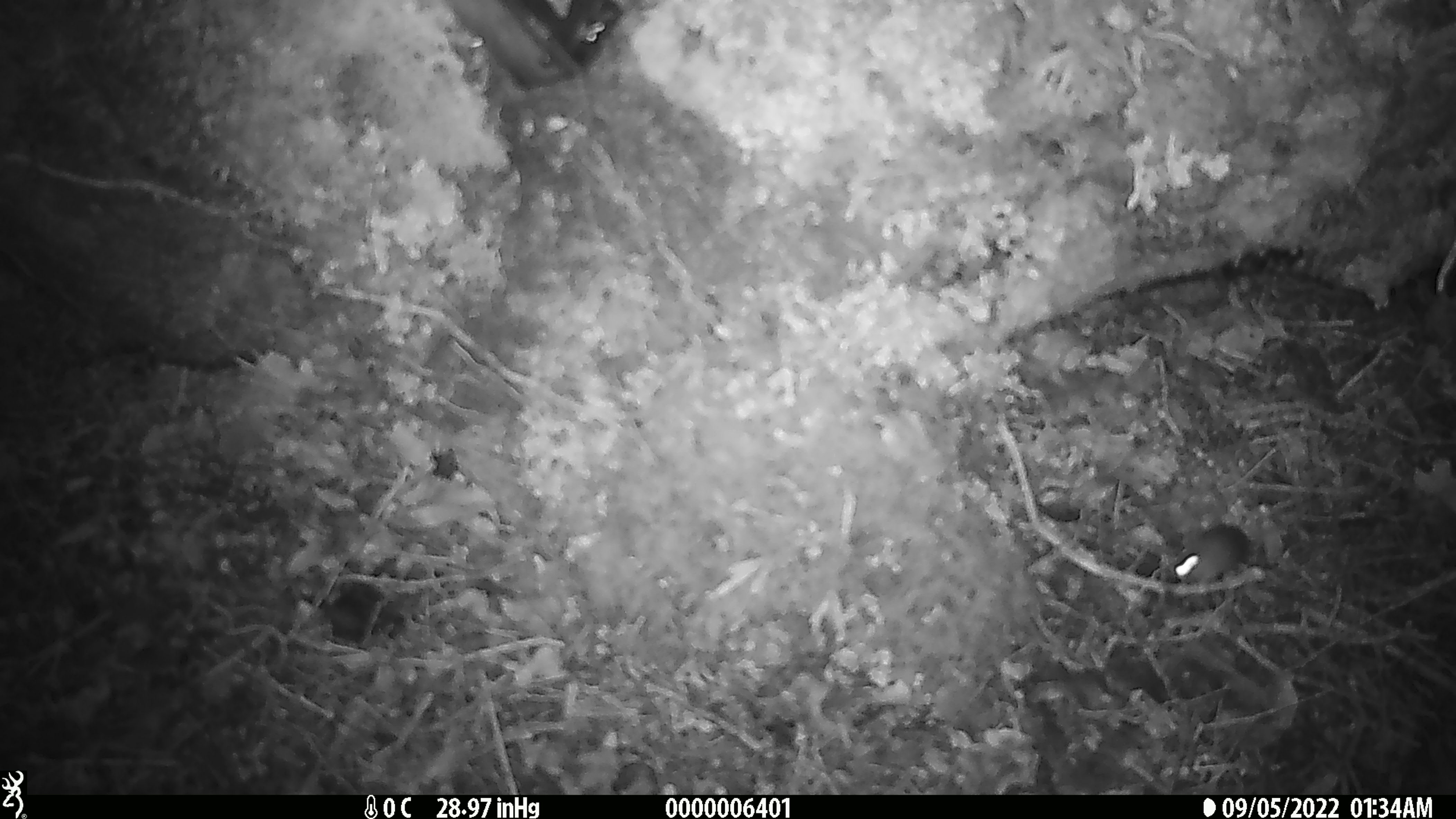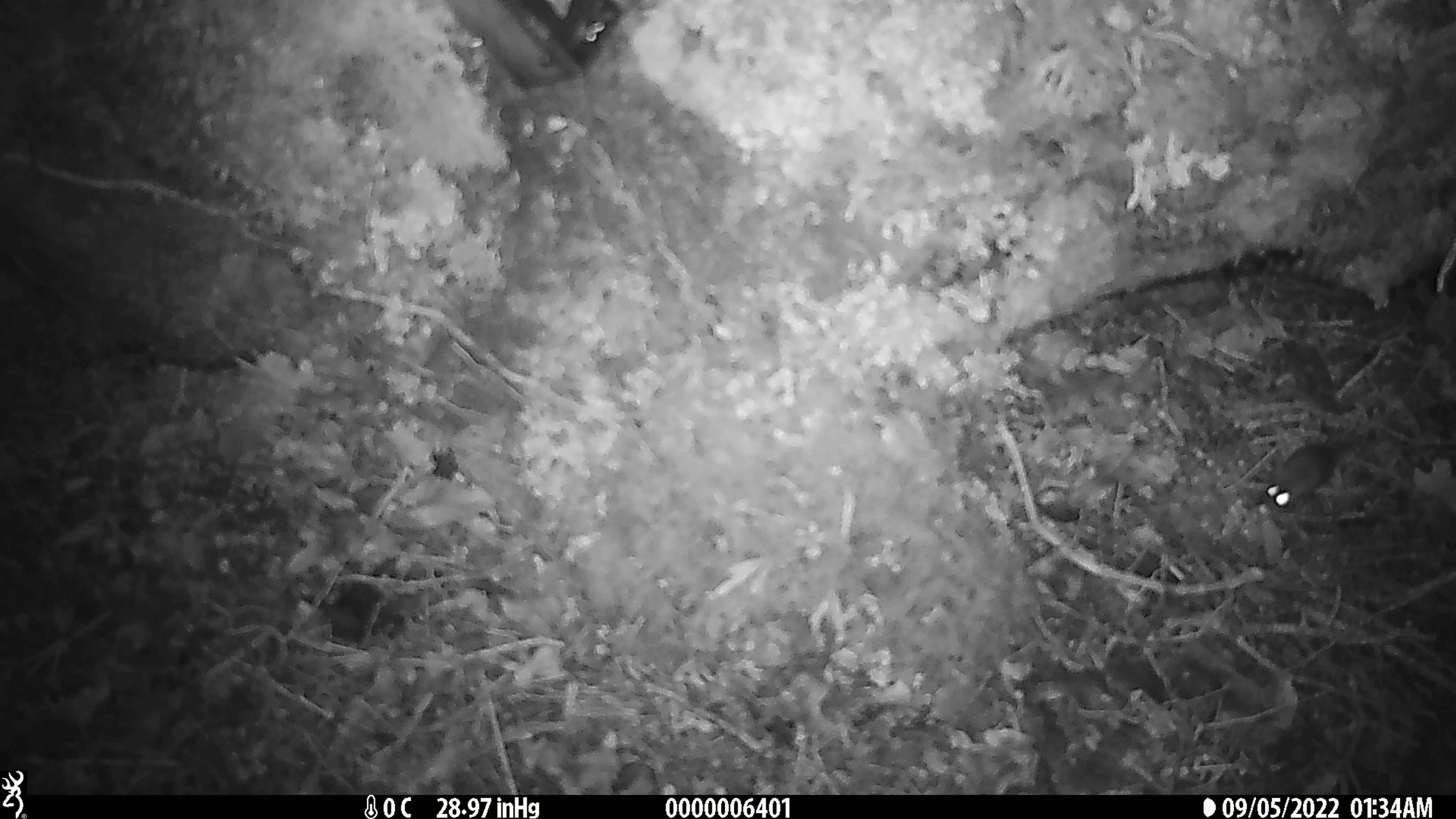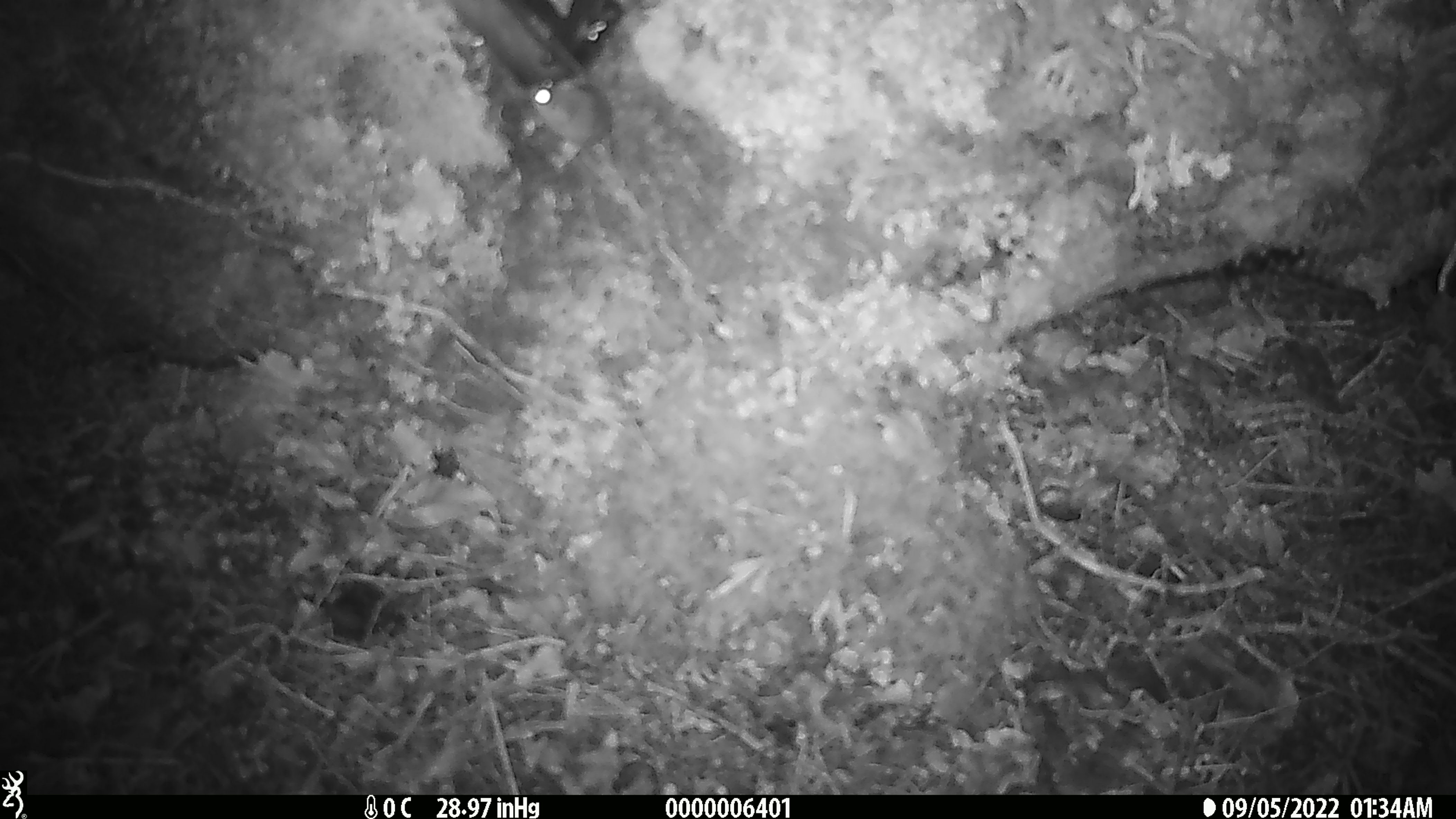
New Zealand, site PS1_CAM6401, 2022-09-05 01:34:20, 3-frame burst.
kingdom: Animalia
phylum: Chordata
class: Mammalia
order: Rodentia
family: Muridae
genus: Mus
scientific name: Mus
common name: mouse